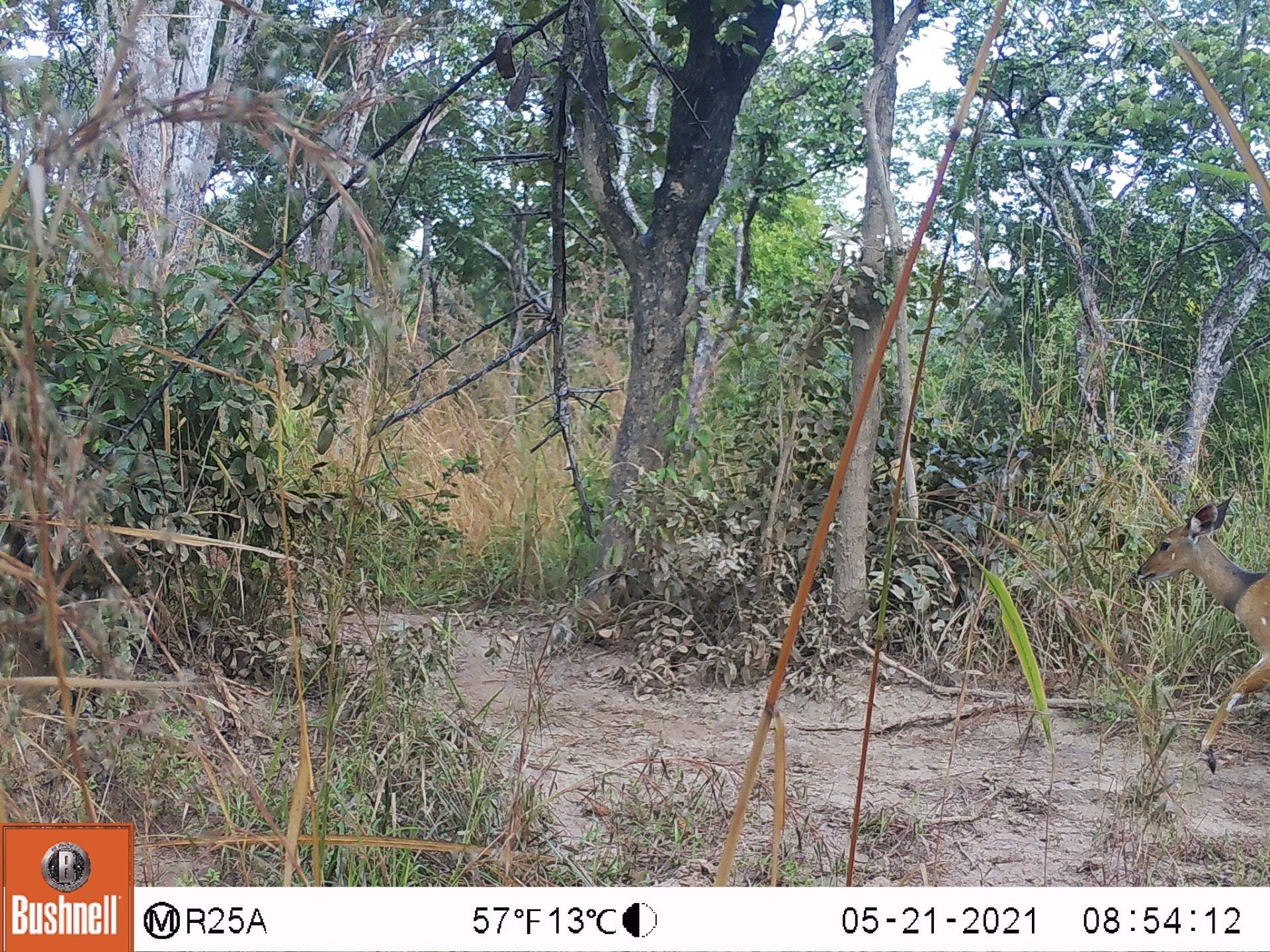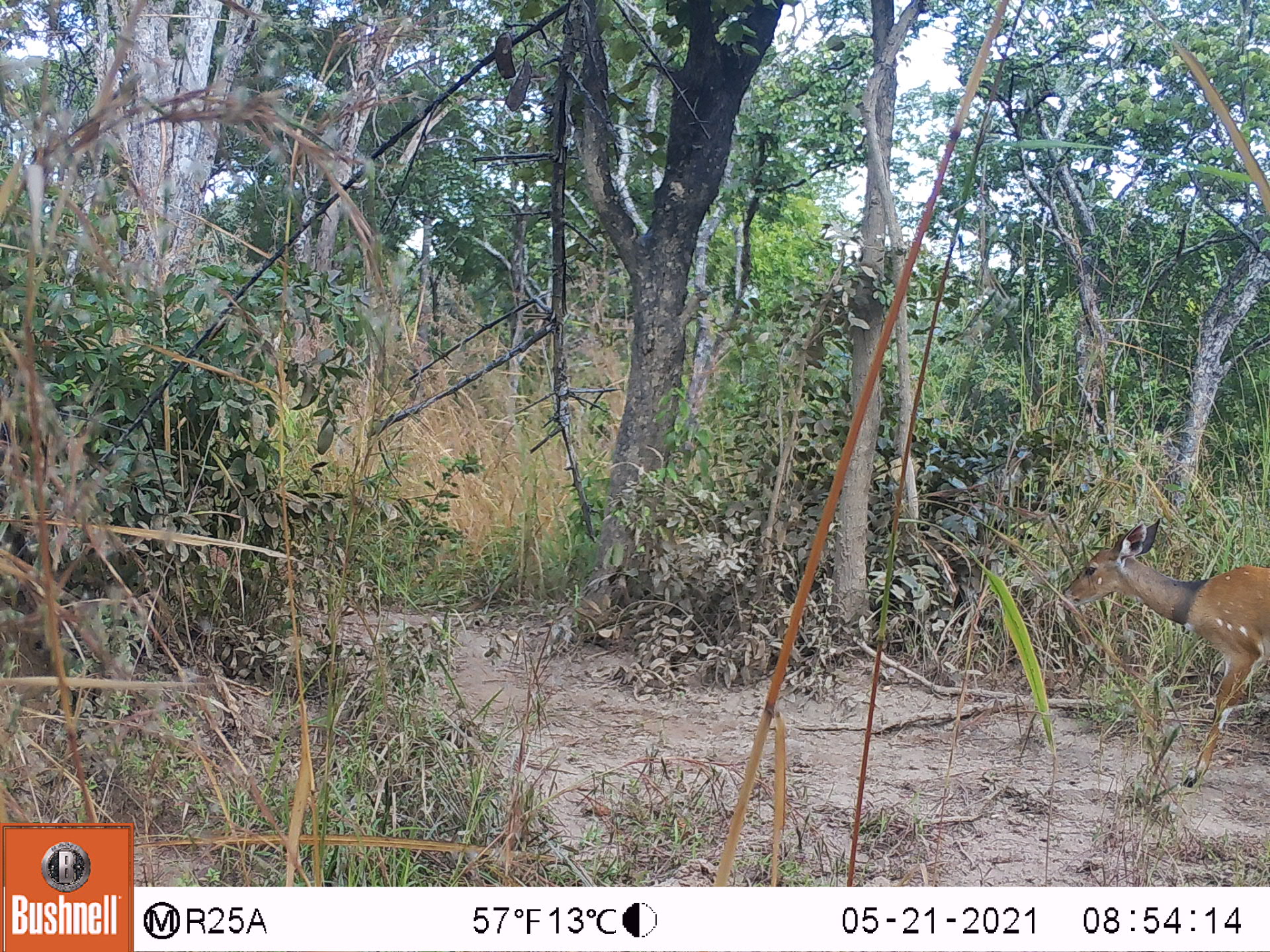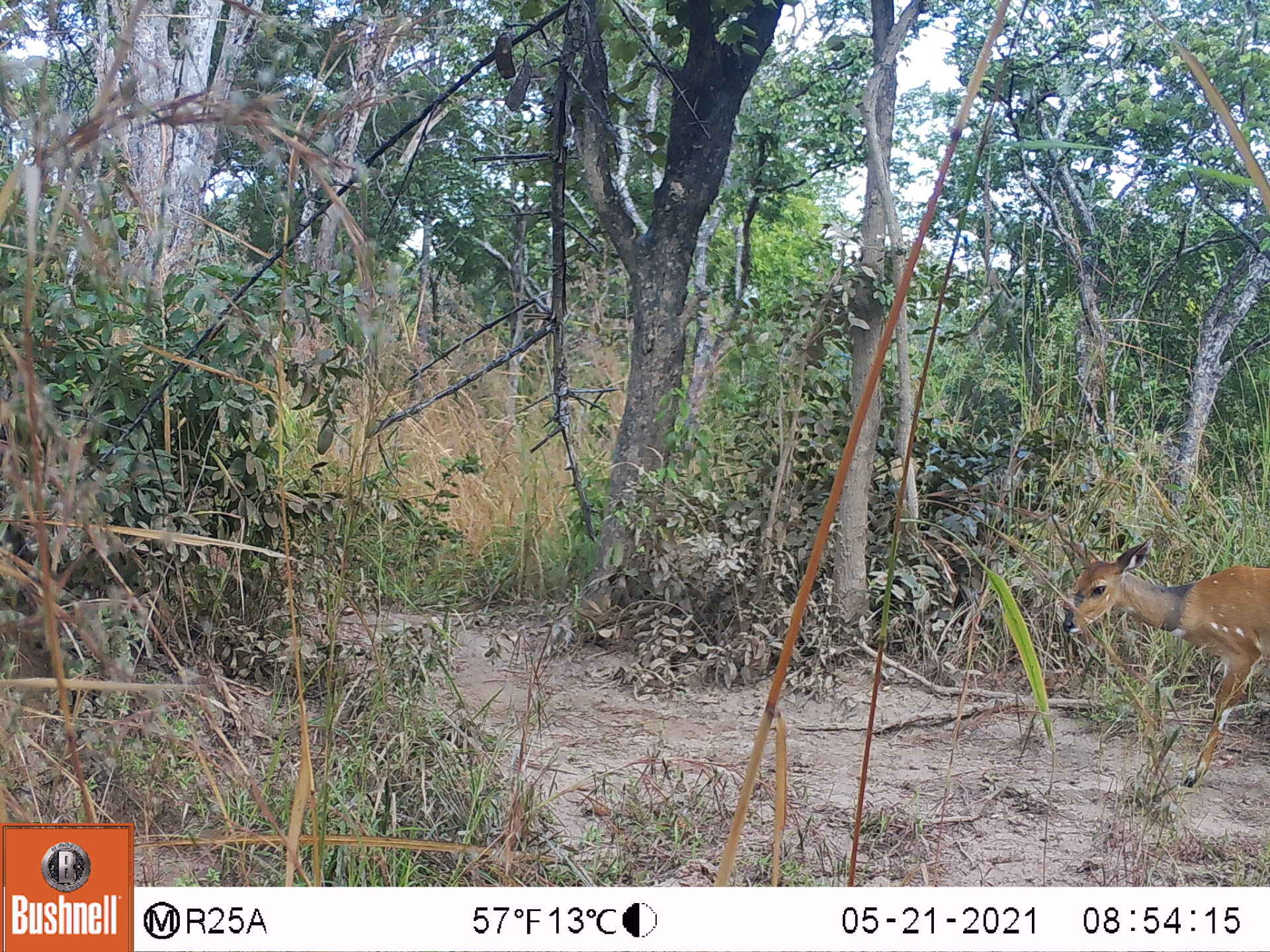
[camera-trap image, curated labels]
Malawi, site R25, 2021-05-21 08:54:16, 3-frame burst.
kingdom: Animalia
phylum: Chordata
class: Mammalia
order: Artiodactyla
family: Bovidae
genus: Tragelaphus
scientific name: Tragelaphus sylvaticus sylvaticus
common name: cape bushbuck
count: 1